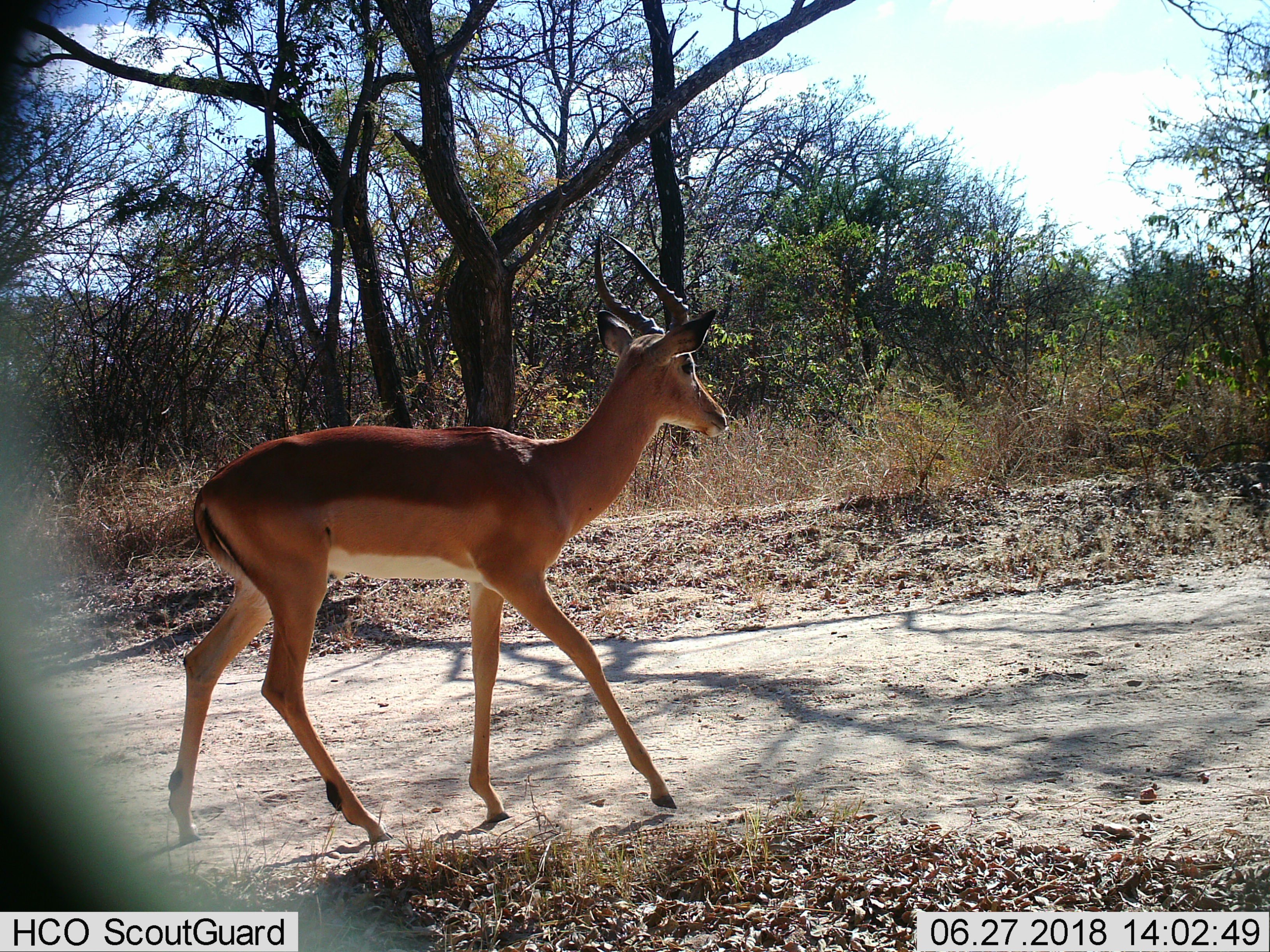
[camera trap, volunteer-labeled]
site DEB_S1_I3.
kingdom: Animalia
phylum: Chordata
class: Mammalia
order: Artiodactyla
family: Bovidae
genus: Aepyceros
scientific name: Aepyceros melampus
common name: impala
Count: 1.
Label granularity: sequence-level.